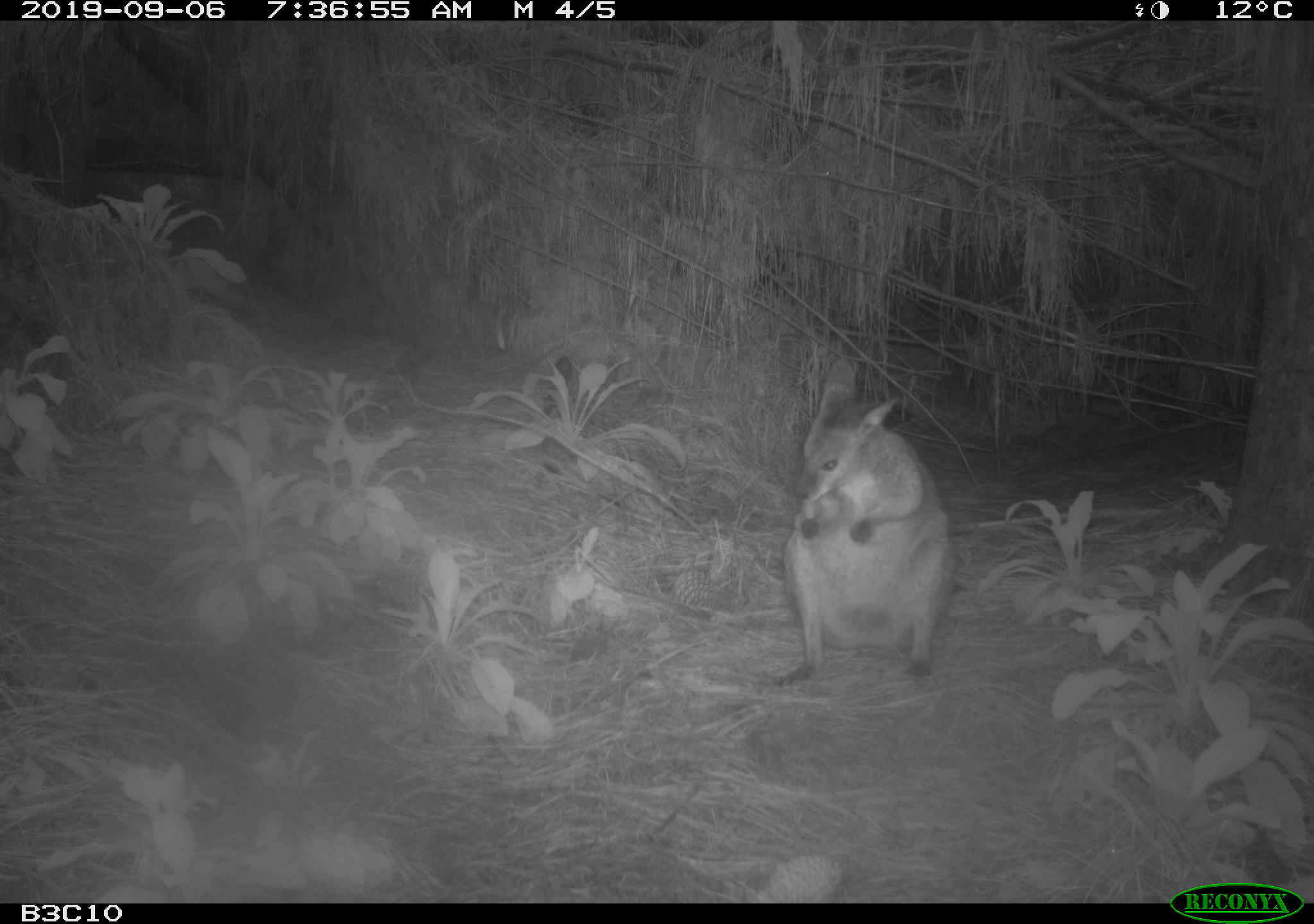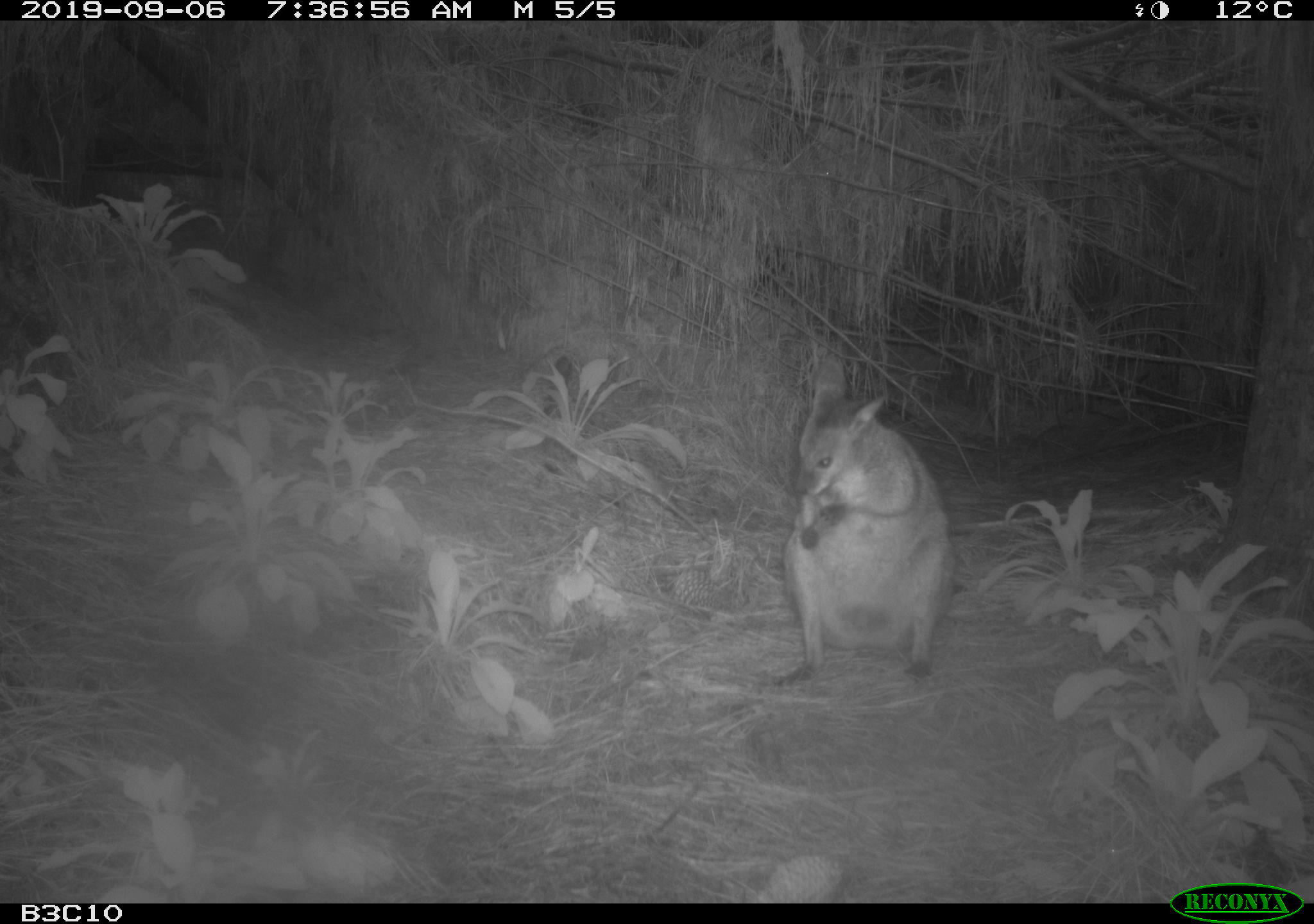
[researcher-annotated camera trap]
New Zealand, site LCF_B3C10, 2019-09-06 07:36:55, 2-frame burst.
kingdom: Animalia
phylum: Chordata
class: Mammalia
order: Diprotodontia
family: Macropodidae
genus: Notamacropus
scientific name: Notamacropus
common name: wallaby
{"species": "wallaby (Notamacropus)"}